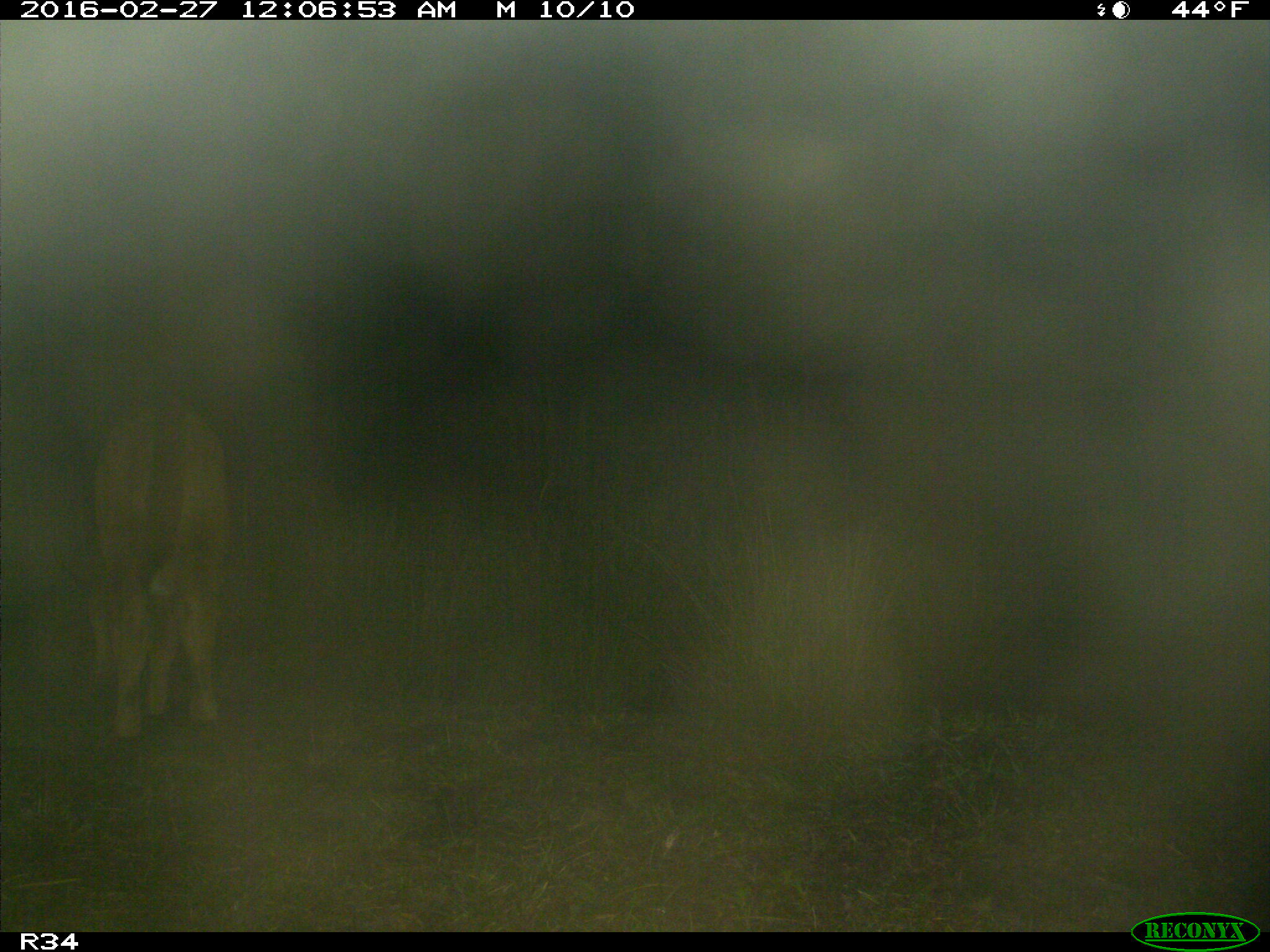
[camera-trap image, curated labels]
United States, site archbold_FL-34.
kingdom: Animalia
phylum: Chordata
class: Mammalia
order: Artiodactyla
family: Bovidae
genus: Bos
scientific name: Bos taurus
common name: domestic cow